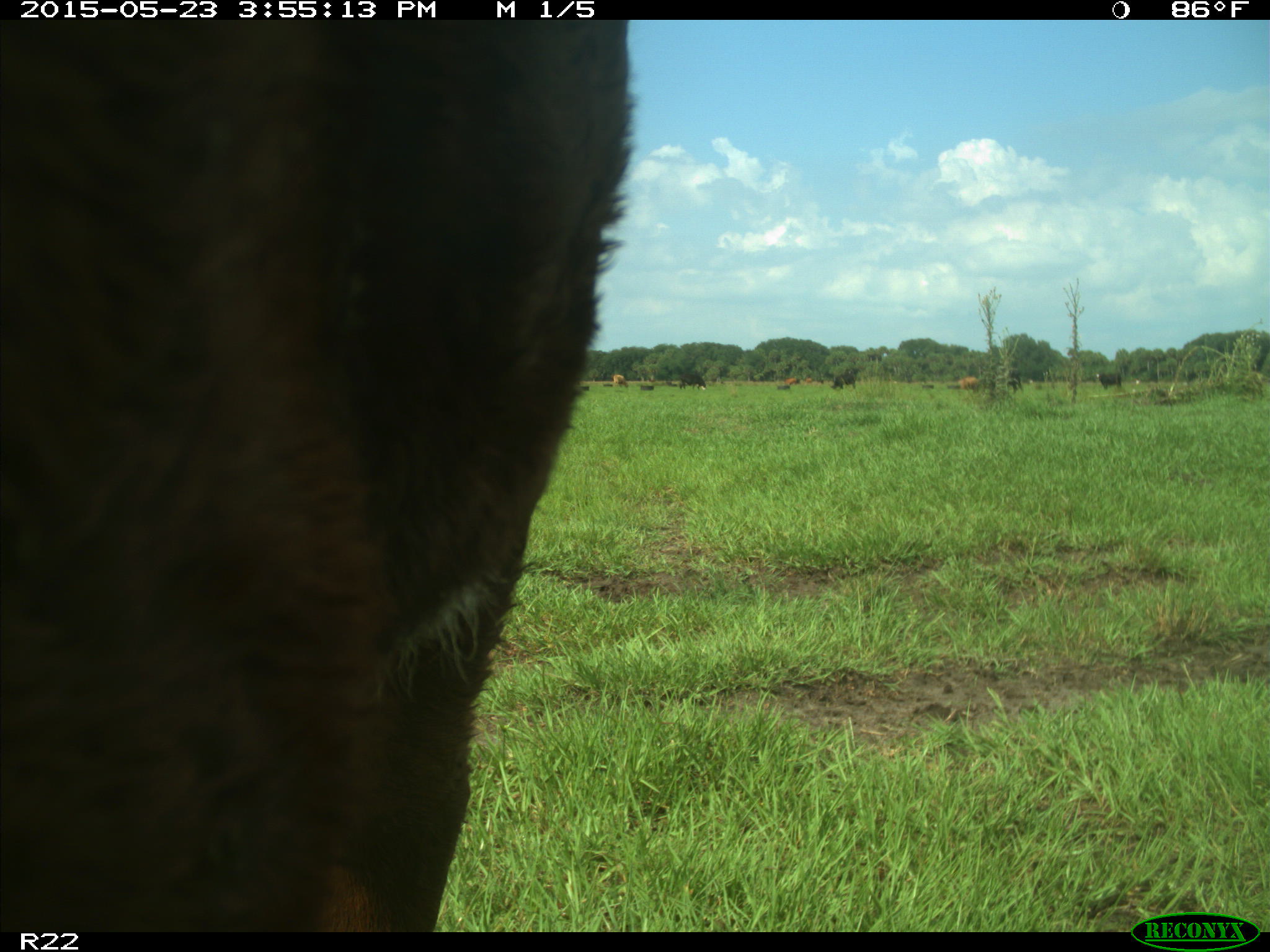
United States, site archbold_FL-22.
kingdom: Animalia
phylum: Chordata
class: Mammalia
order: Artiodactyla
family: Bovidae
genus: Bos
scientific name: Bos taurus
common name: domestic cow